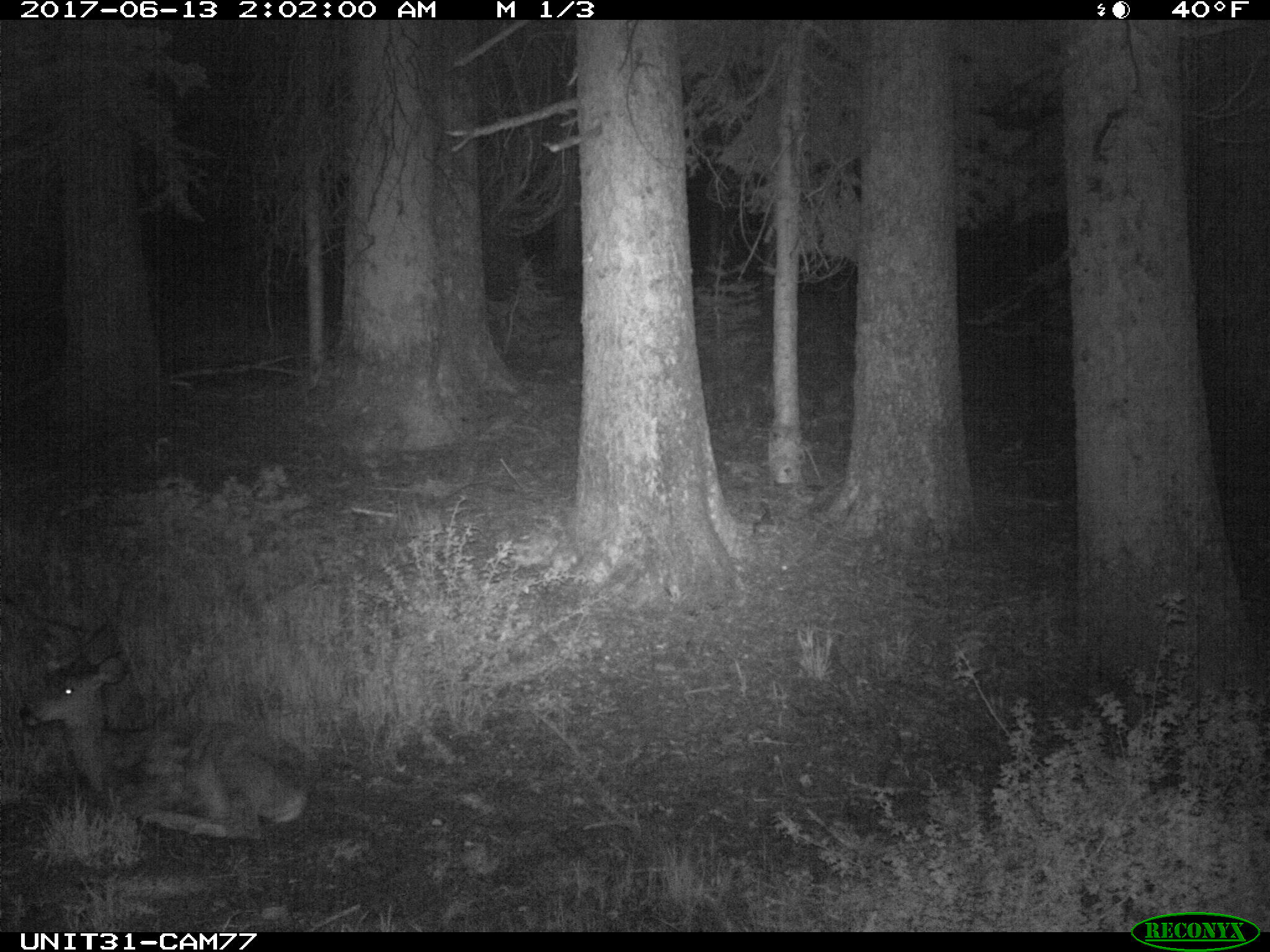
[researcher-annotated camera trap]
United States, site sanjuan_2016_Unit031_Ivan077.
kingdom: Animalia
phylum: Chordata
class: Mammalia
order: Artiodactyla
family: Cervidae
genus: Odocoileus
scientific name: Odocoileus hemionus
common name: mule deer